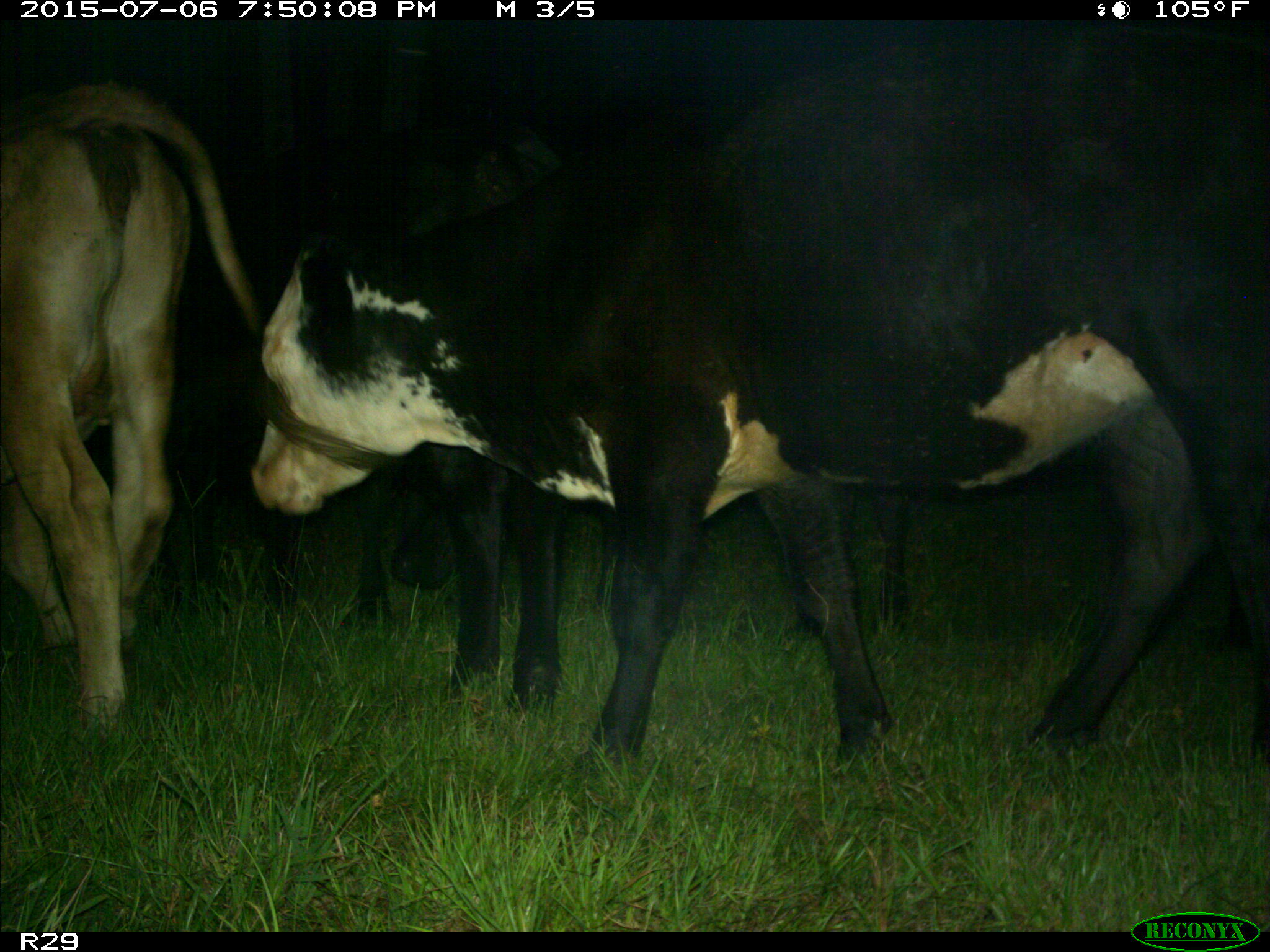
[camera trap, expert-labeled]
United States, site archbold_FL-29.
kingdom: Animalia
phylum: Chordata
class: Mammalia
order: Artiodactyla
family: Bovidae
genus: Bos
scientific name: Bos taurus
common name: domestic cow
Bos taurus (domestic cow).